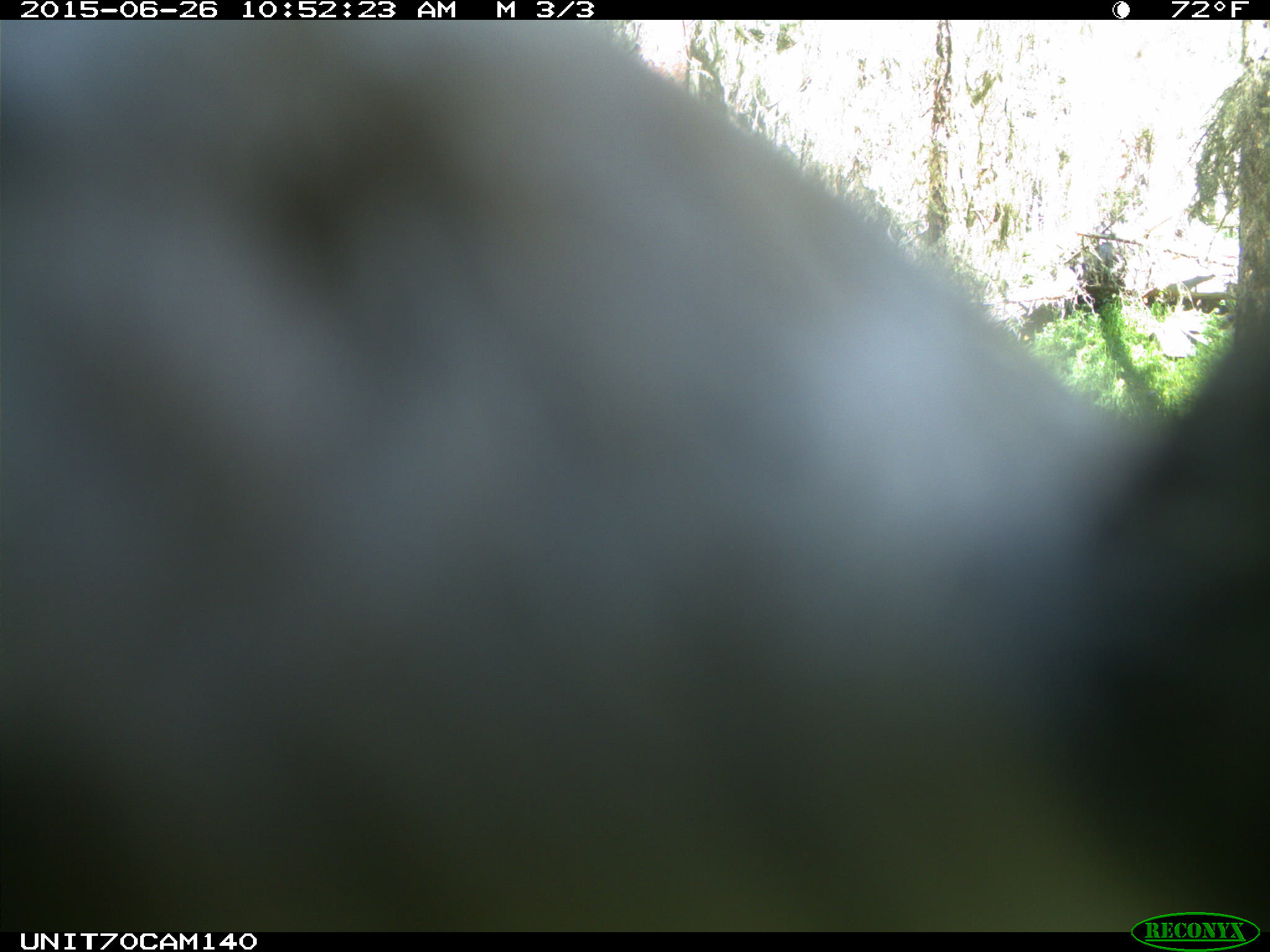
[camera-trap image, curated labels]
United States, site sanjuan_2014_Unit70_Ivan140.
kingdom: Animalia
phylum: Chordata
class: Aves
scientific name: Aves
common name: birds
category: unidentified bird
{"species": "unidentified bird (birds) (Aves)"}